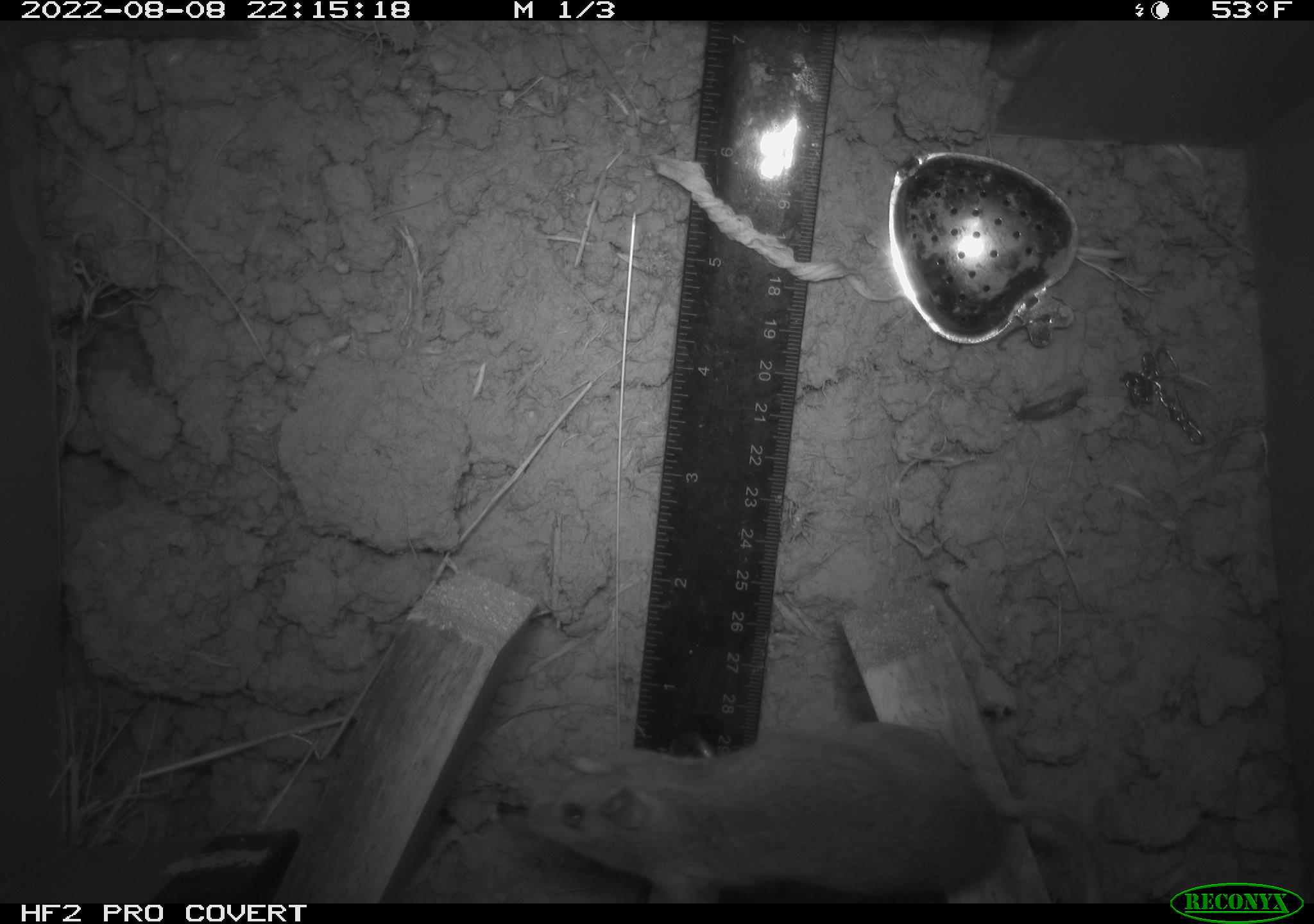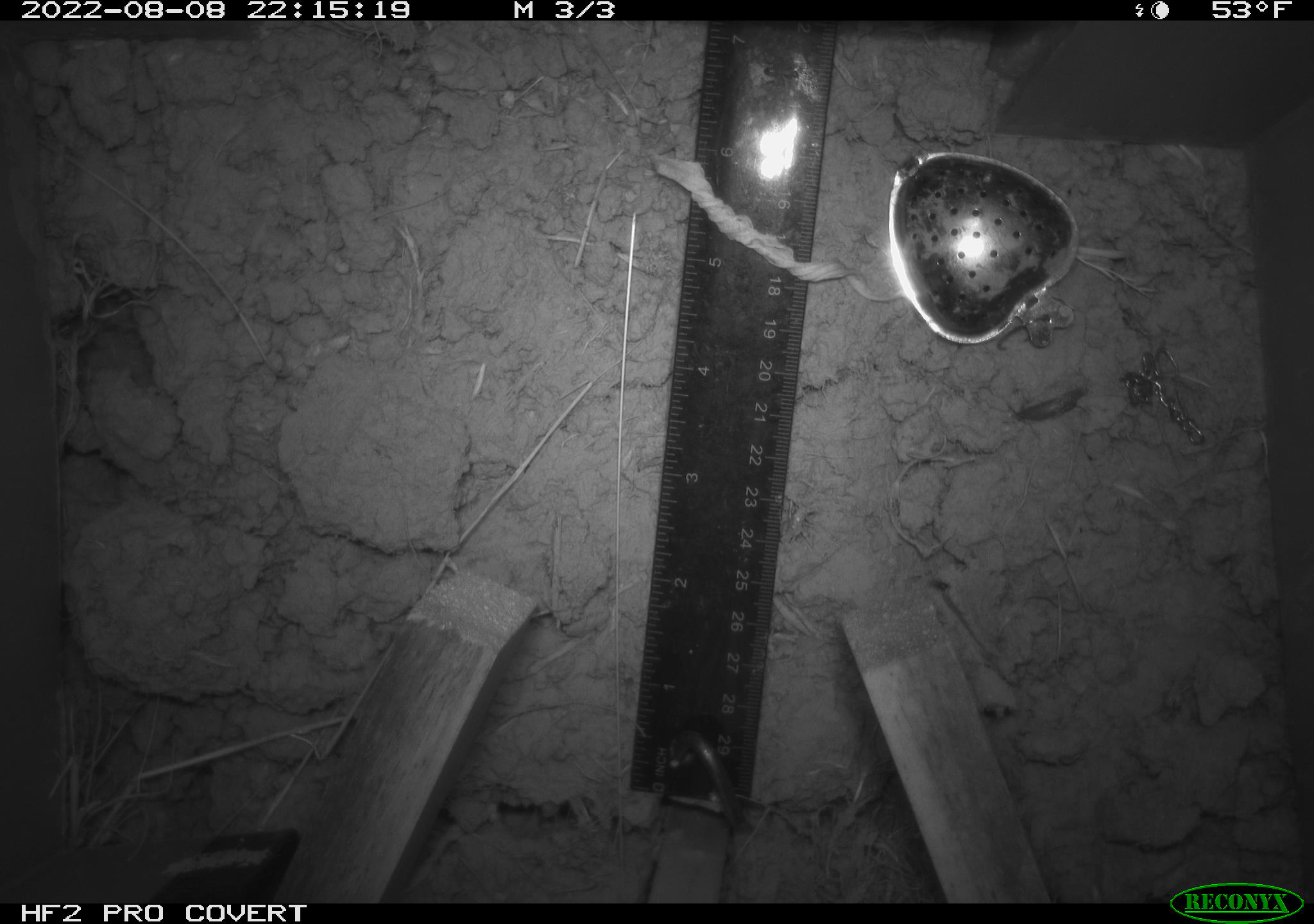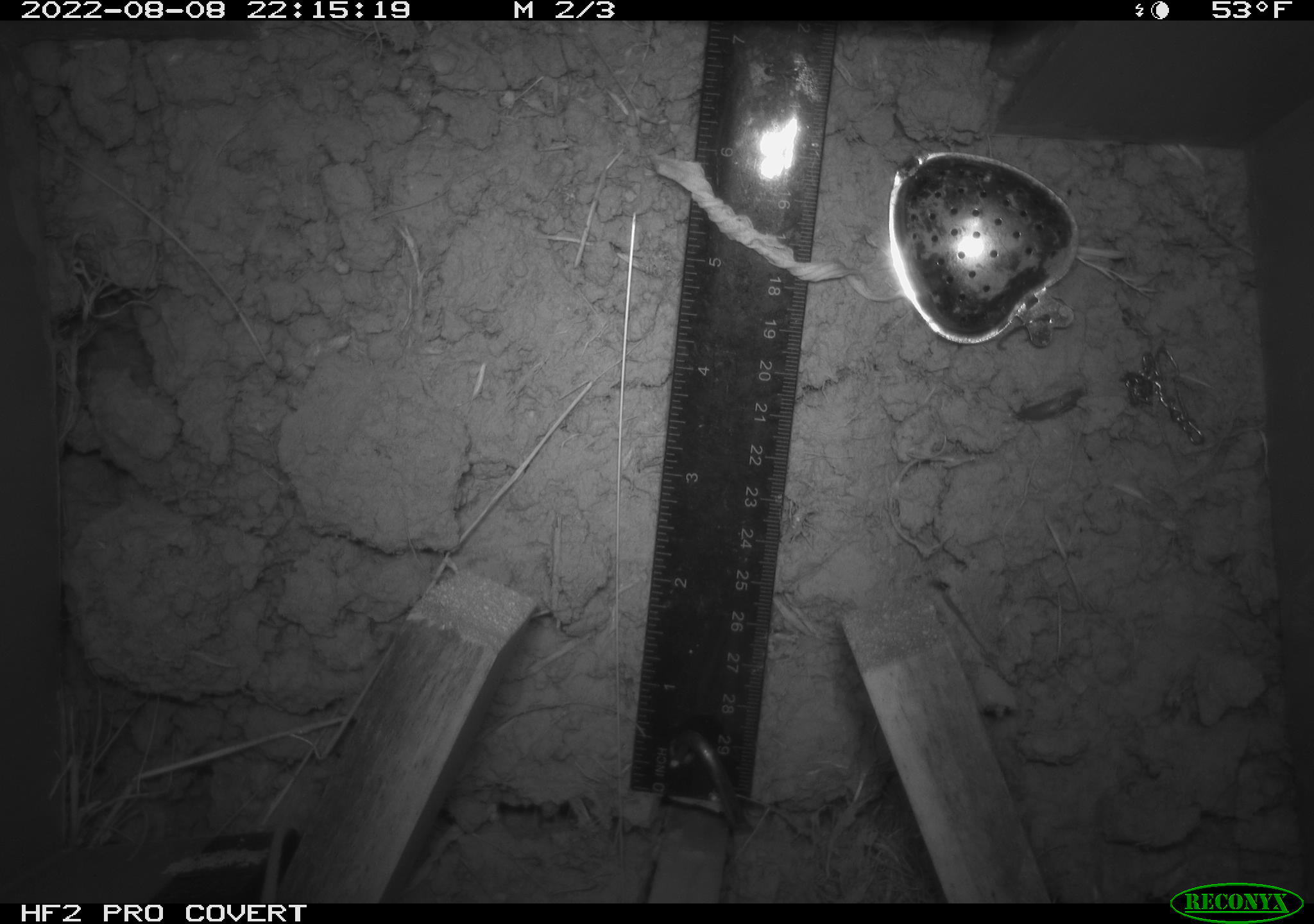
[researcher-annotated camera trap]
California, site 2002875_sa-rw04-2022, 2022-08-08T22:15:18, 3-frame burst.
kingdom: Animalia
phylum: Chordata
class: Mammalia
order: Rodentia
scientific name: Rodentia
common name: mouse species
Mouse species (Rodentia).